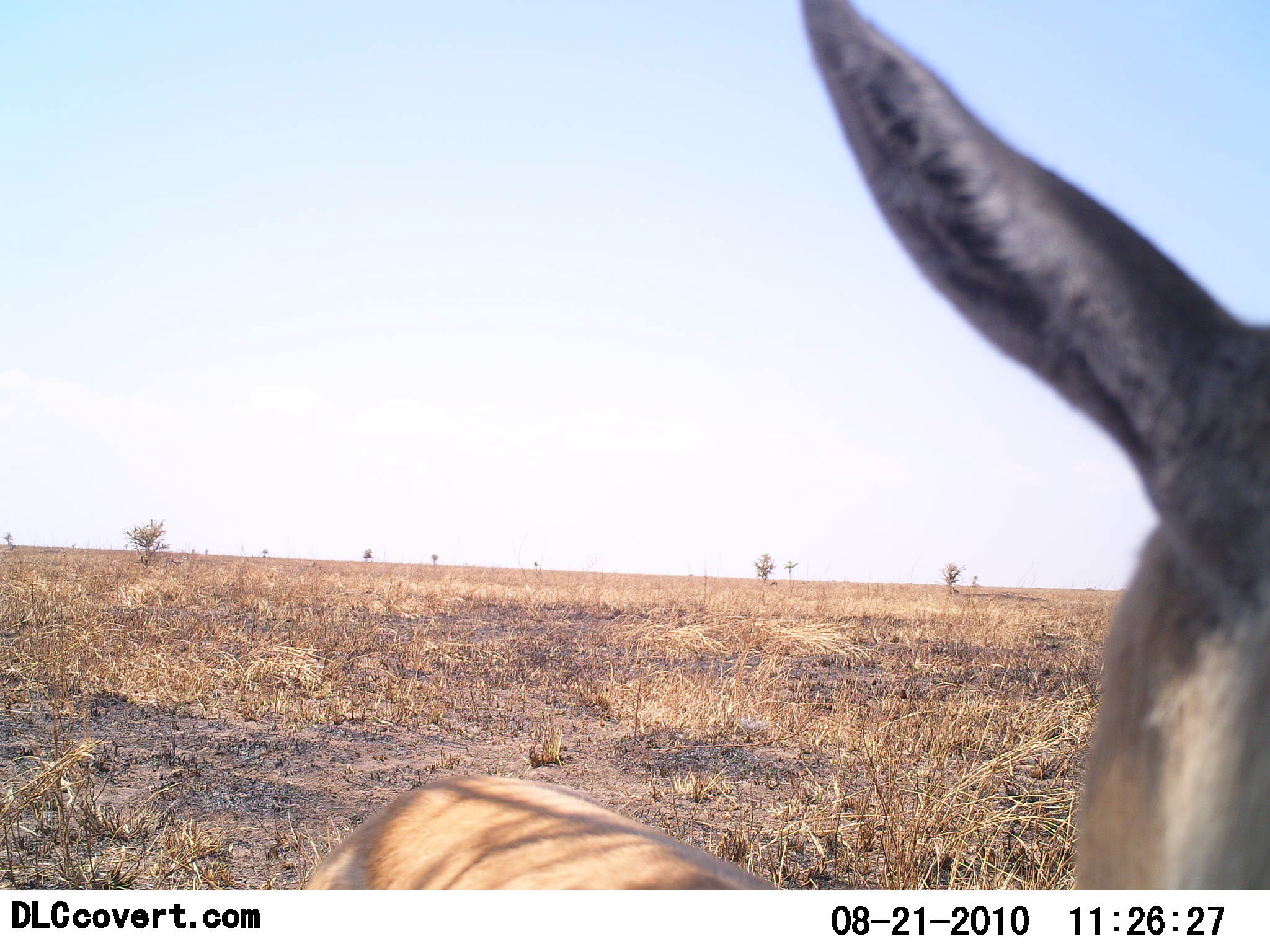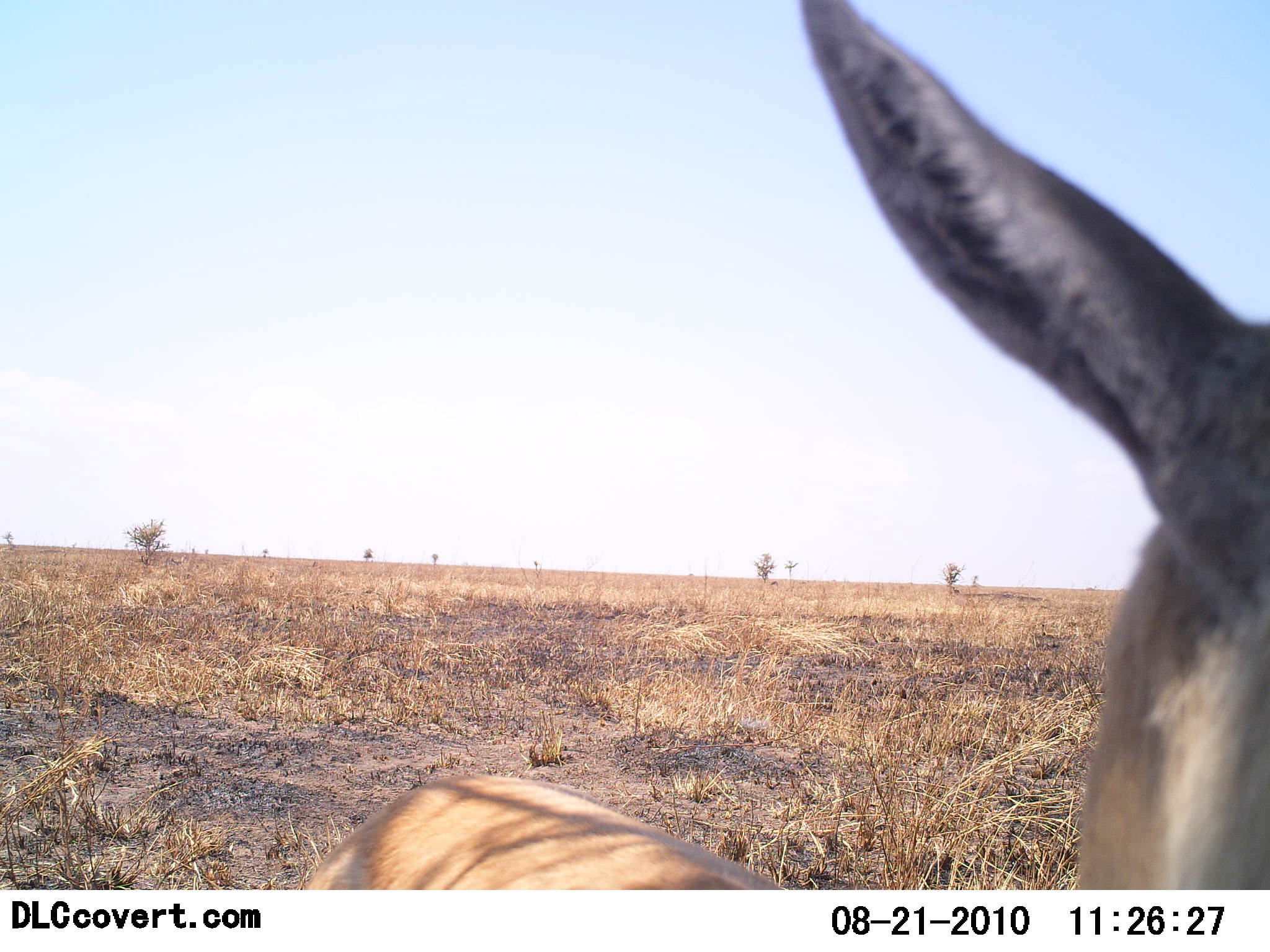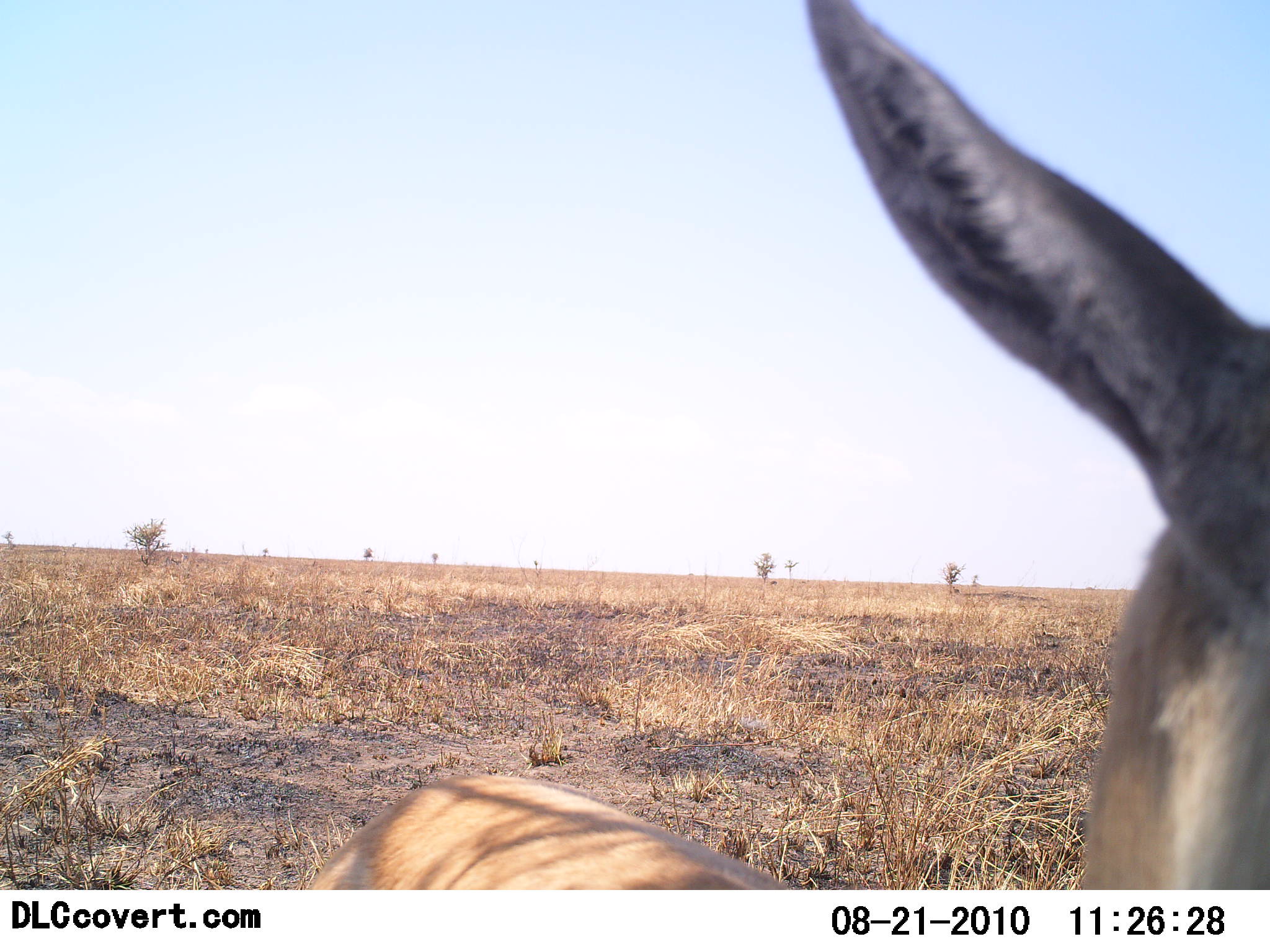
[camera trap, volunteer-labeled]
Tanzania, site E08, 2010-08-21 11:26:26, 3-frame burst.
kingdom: Animalia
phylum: Chordata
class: Mammalia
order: Artiodactyla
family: Bovidae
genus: Nanger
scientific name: Nanger granti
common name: grant's gazelle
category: gazellegrants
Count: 1.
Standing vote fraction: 80%.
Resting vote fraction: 10%.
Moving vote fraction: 0%.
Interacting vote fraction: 10%.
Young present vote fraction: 0%.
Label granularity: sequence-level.